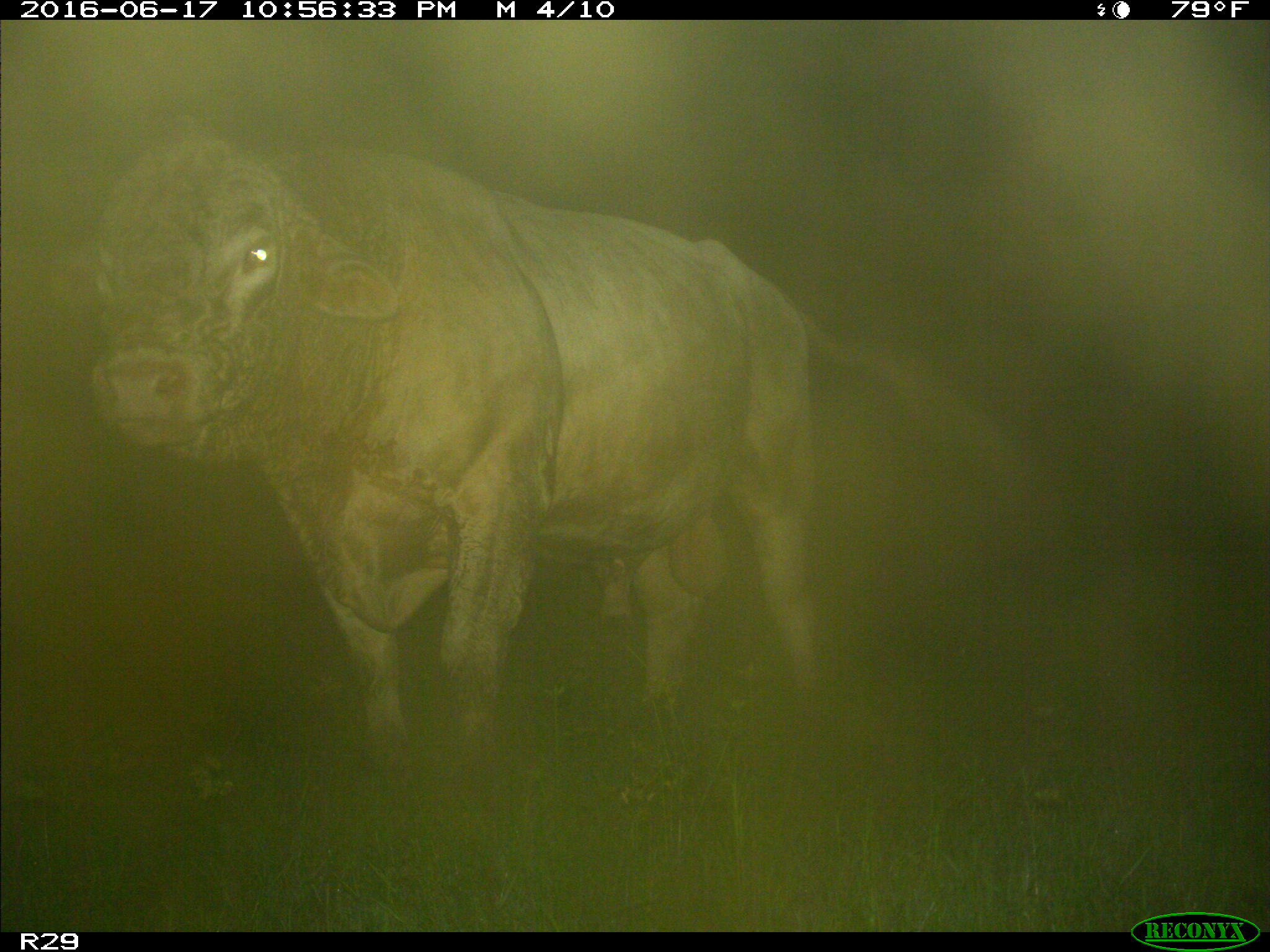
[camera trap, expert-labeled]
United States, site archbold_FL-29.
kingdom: Animalia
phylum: Chordata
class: Mammalia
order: Artiodactyla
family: Bovidae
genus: Bos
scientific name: Bos taurus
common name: domestic cow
Bos taurus (domestic cow).